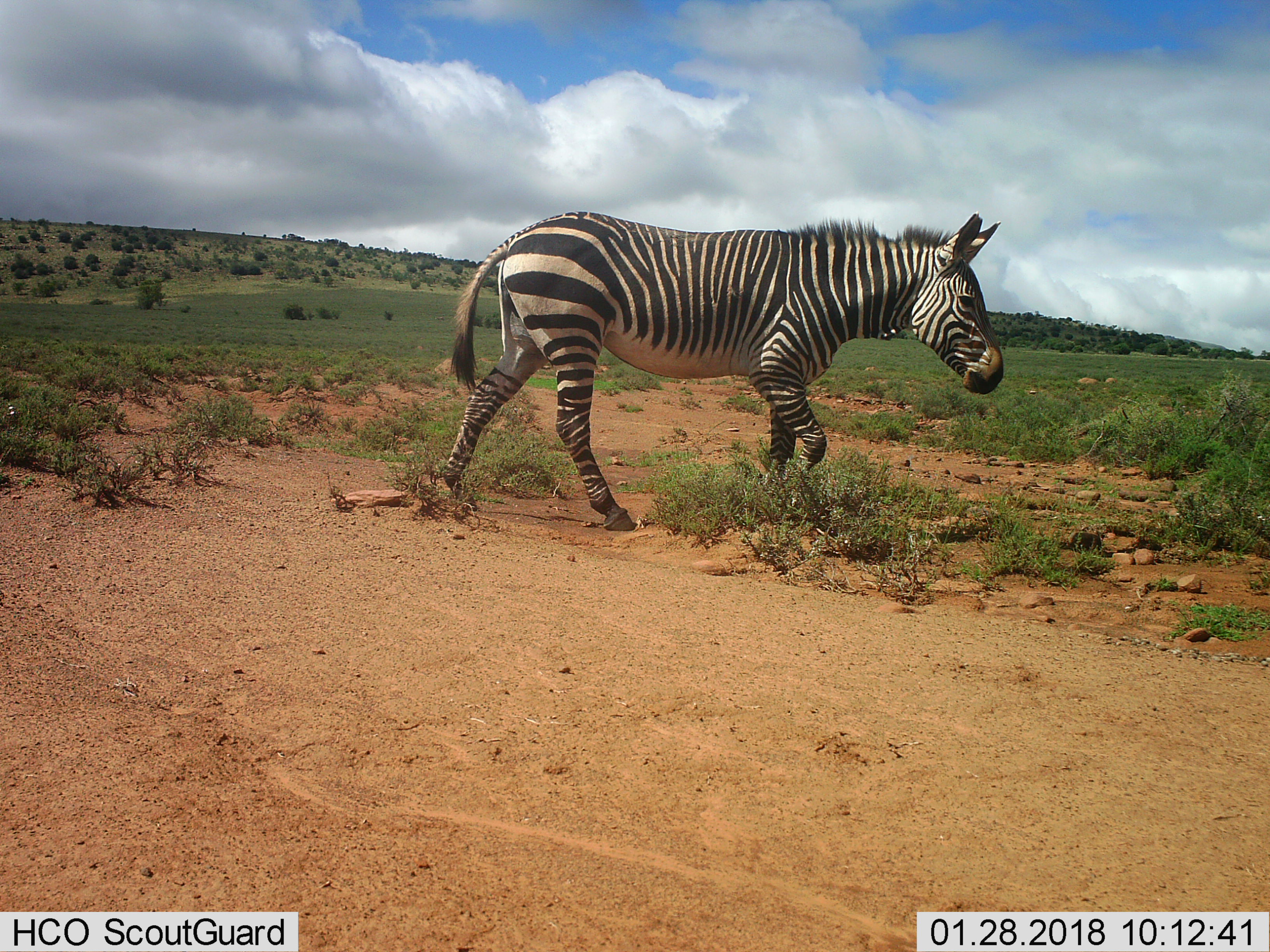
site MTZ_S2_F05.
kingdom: Animalia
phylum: Chordata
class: Mammalia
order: Perissodactyla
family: Equidae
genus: Equus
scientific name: Equus zebra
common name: mountain zebra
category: zebramountain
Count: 1.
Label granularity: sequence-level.